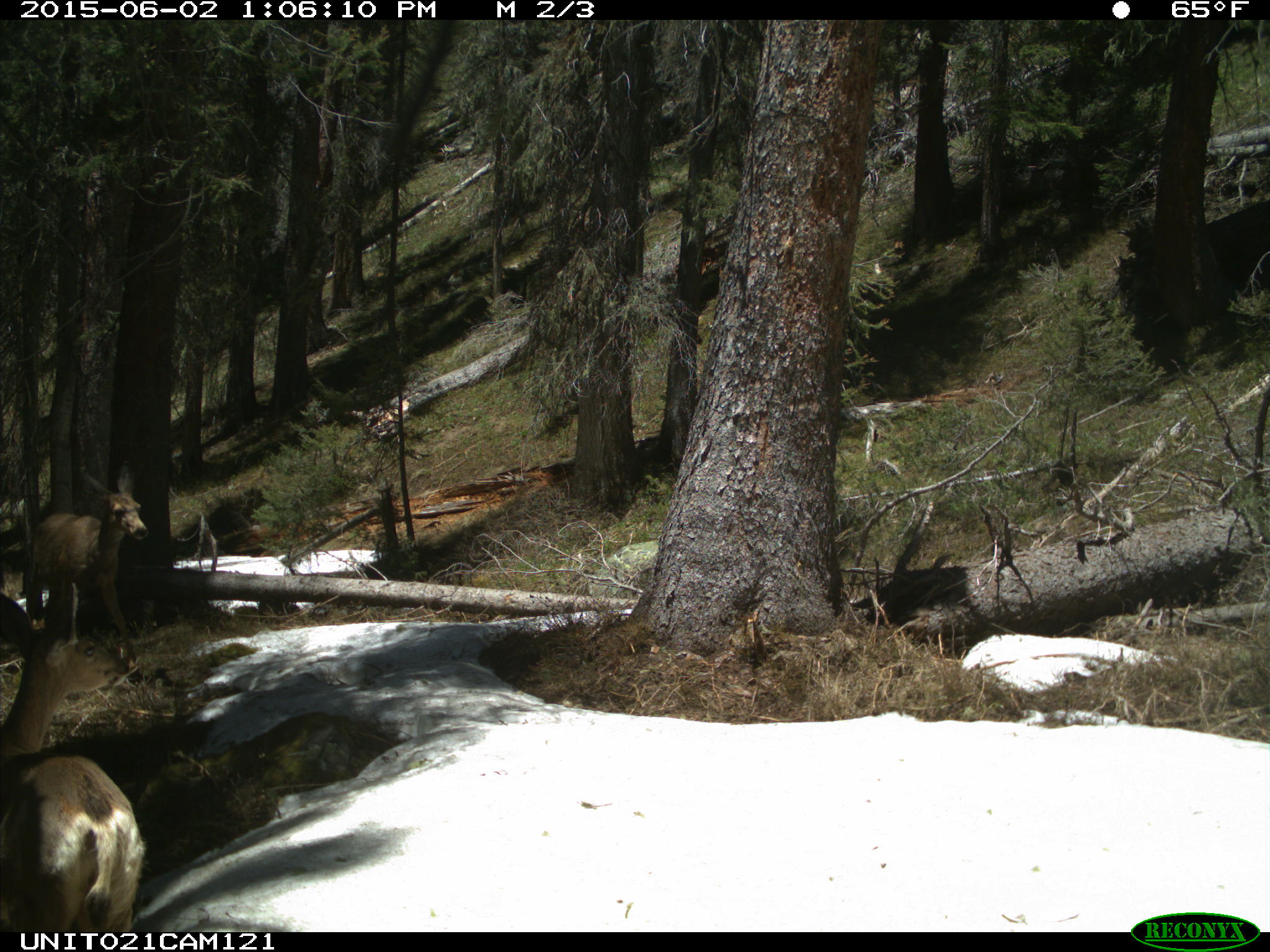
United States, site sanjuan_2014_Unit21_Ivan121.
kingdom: Animalia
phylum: Chordata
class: Mammalia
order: Artiodactyla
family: Cervidae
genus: Odocoileus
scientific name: Odocoileus hemionus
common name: mule deer